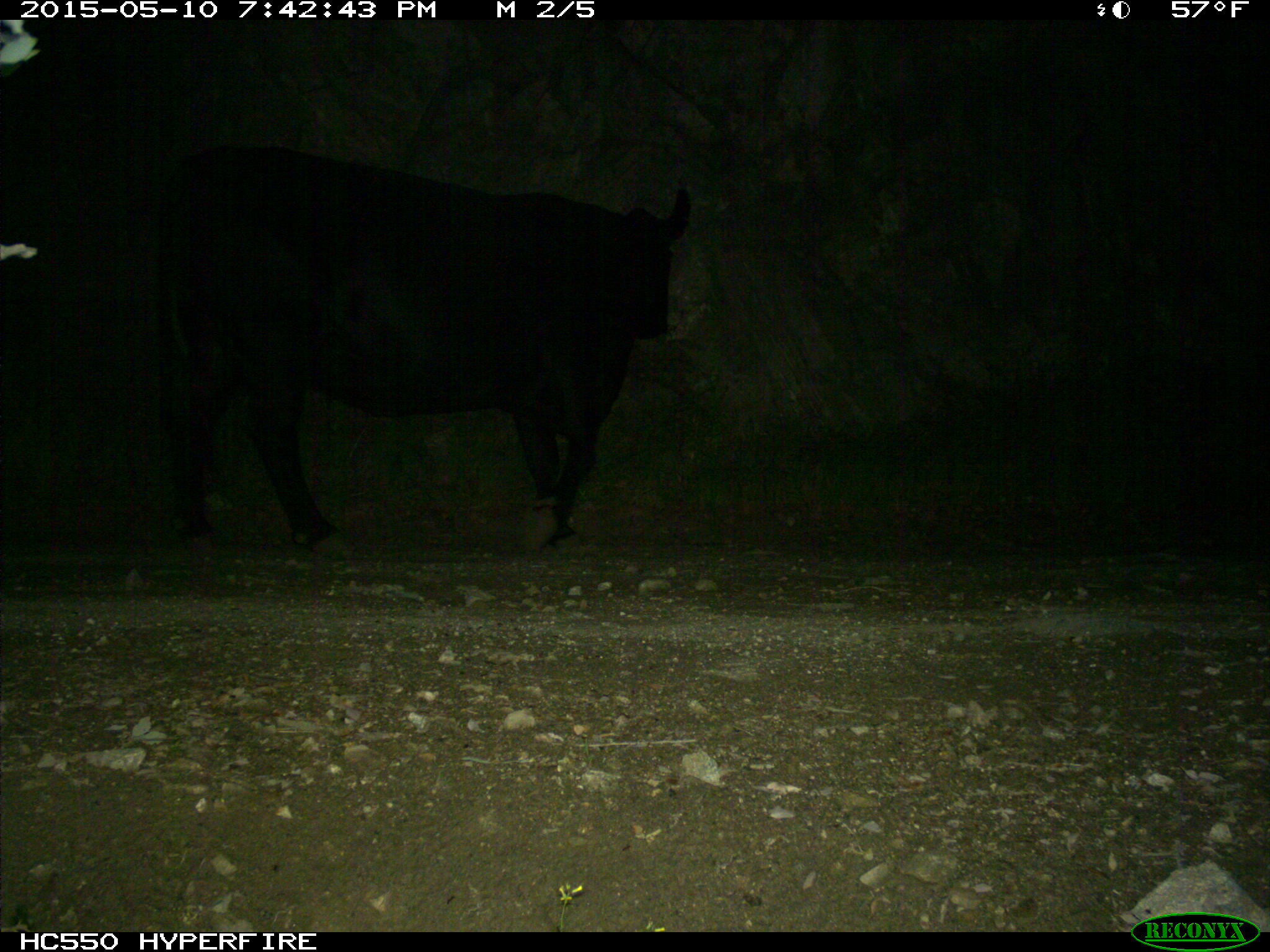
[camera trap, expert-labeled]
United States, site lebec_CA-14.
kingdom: Animalia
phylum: Chordata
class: Mammalia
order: Artiodactyla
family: Bovidae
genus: Bos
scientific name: Bos taurus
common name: domestic cow